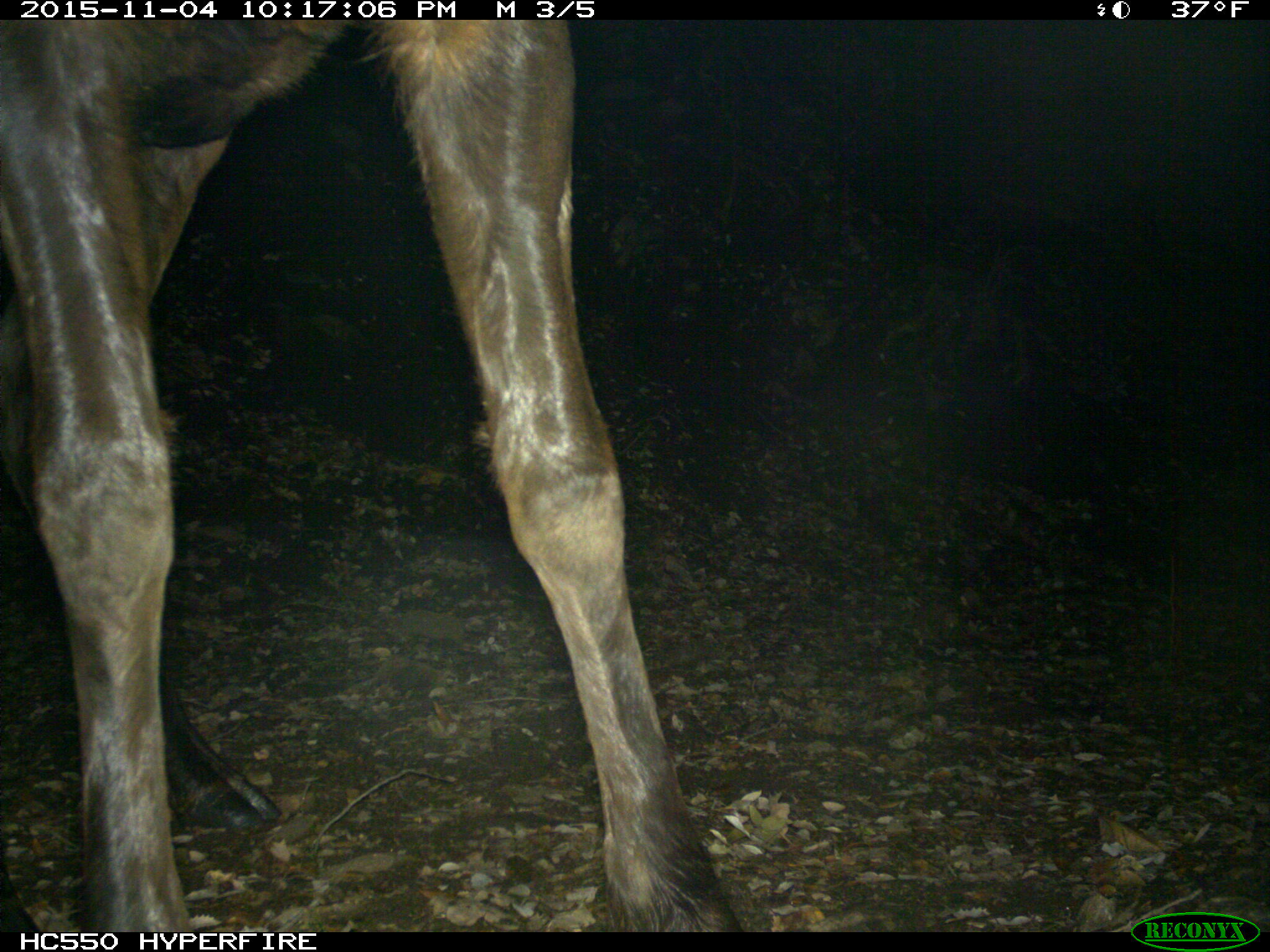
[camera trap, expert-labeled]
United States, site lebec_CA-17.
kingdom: Animalia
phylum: Chordata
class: Mammalia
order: Artiodactyla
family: Cervidae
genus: Cervus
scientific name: Cervus canadensis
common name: elk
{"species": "Cervus canadensis (elk)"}